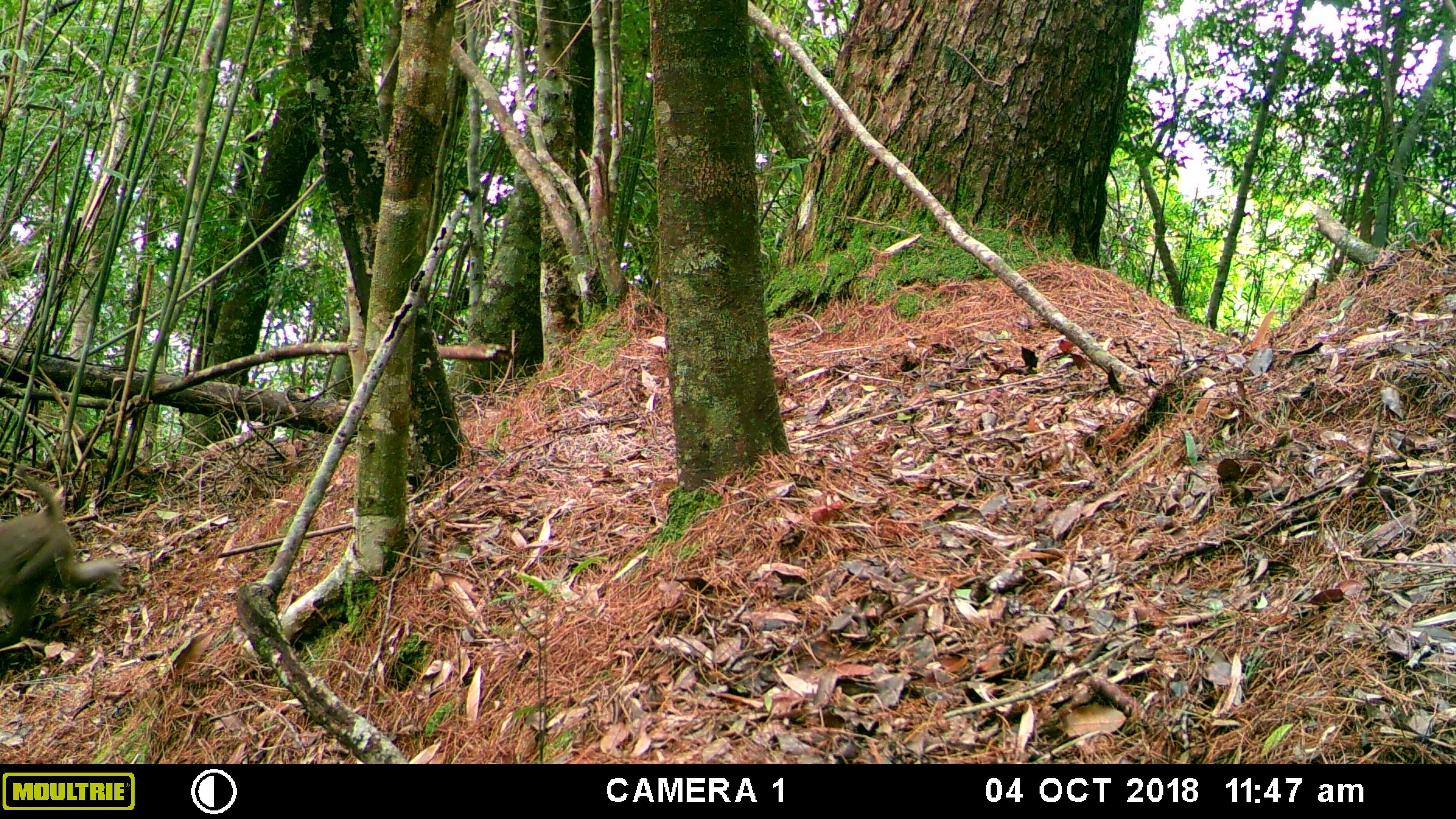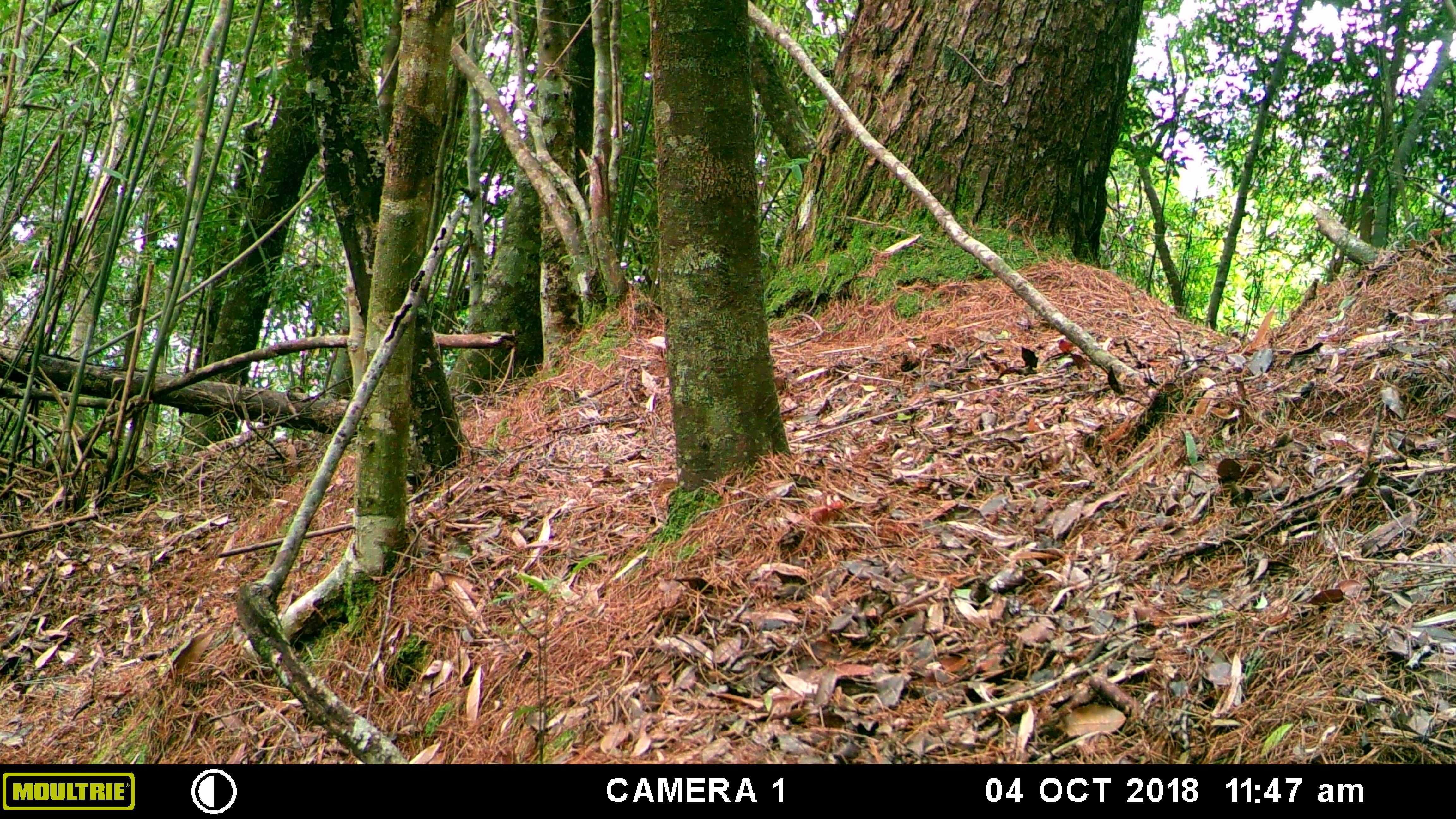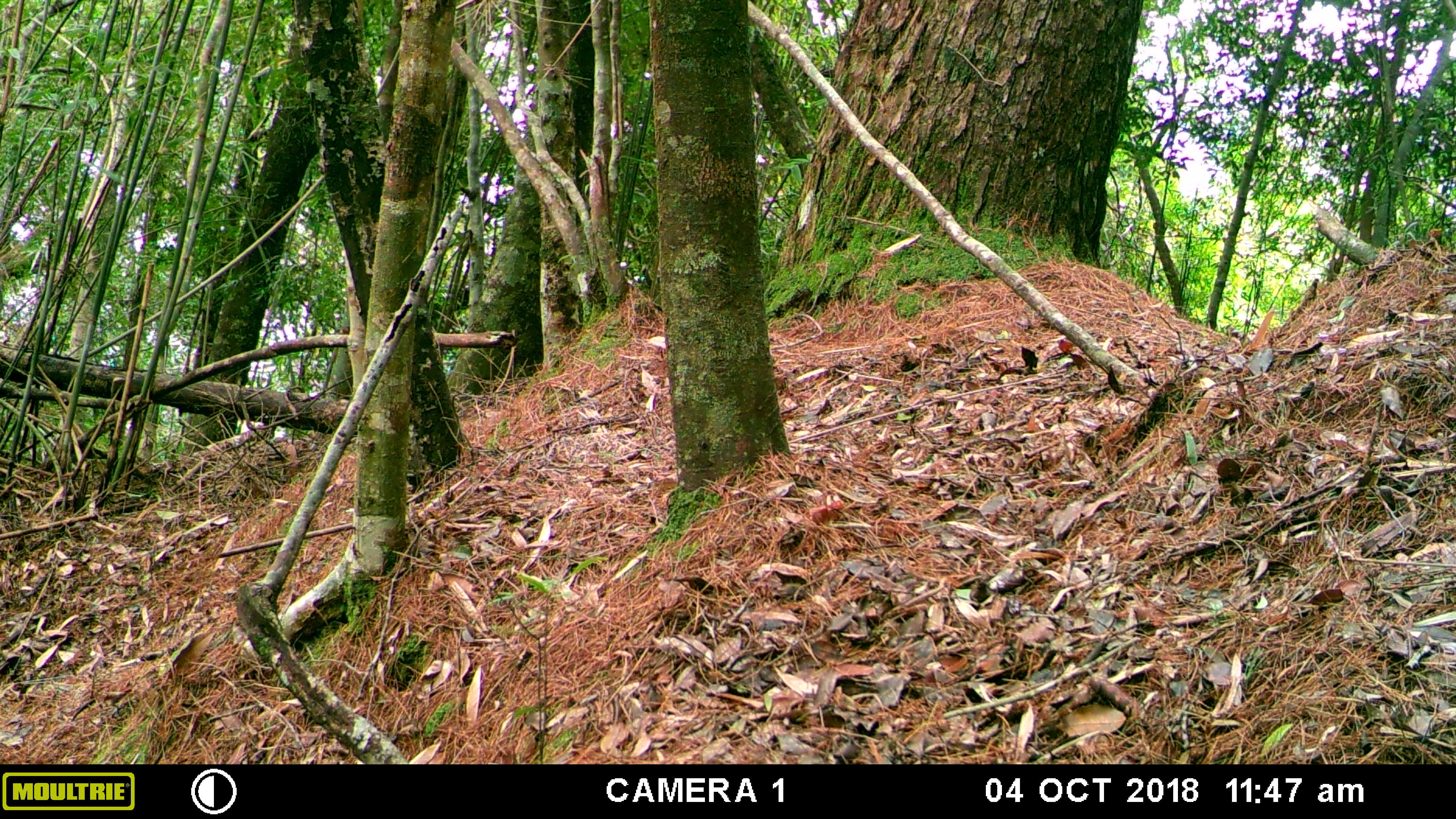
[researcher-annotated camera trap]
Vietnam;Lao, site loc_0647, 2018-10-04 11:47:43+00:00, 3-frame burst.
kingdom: Animalia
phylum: Chordata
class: Mammalia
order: Primates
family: Cercopithecidae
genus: Macaca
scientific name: Macaca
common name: macaques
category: assam or rhesus macaque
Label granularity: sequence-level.